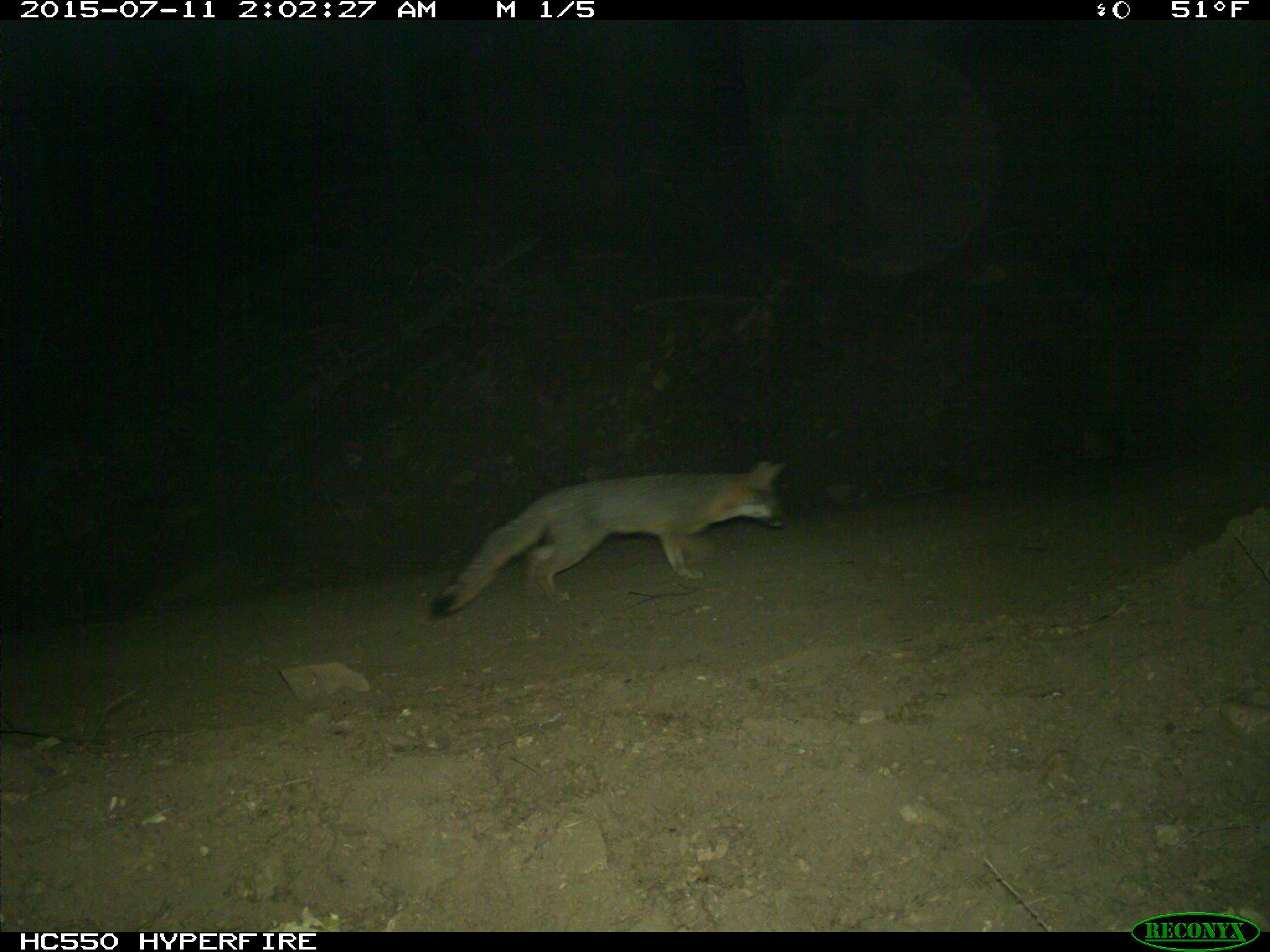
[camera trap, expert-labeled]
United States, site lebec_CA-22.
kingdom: Animalia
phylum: Chordata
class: Mammalia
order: Carnivora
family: Canidae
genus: Urocyon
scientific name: Urocyon cinereoargenteus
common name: gray fox